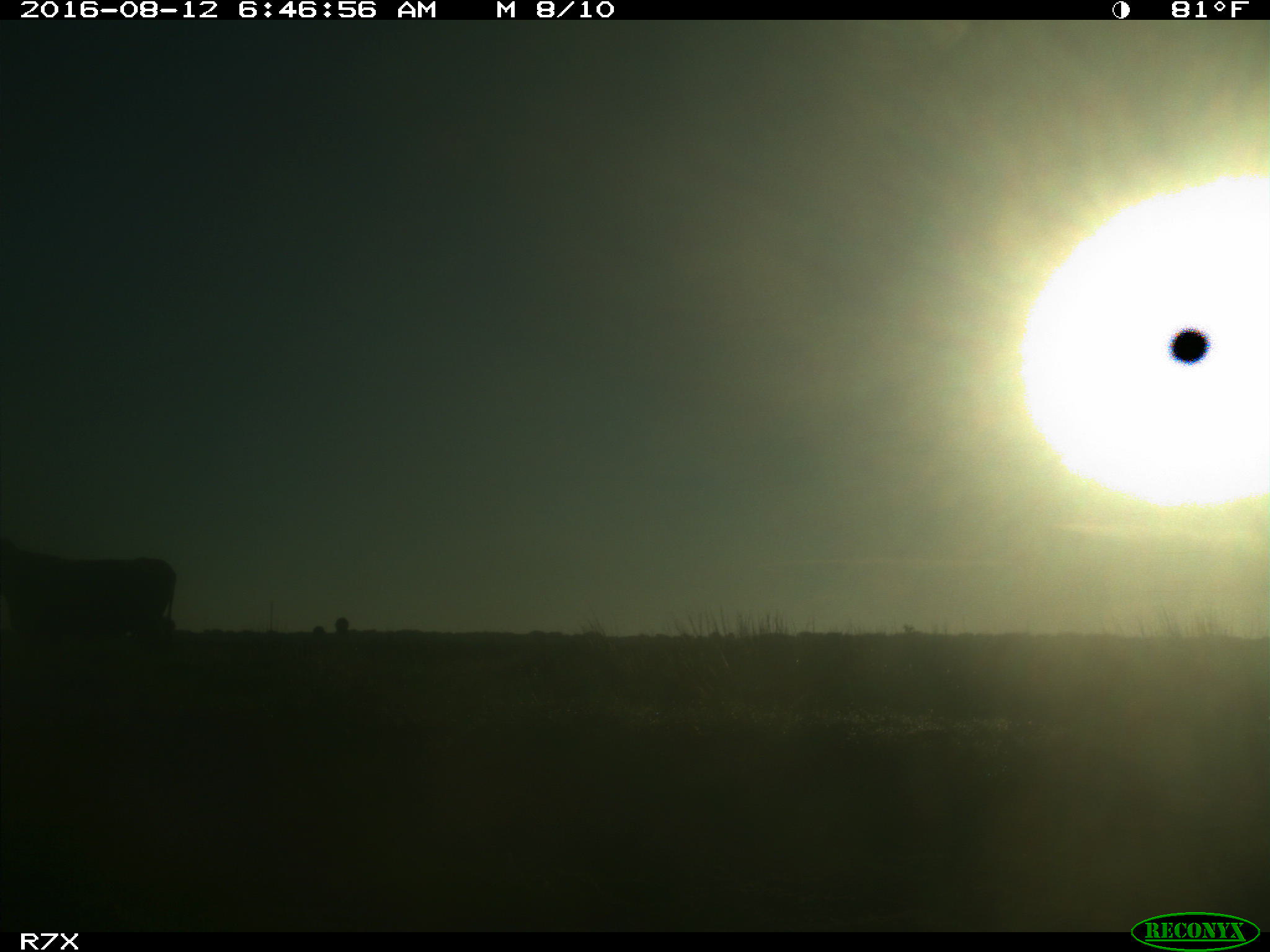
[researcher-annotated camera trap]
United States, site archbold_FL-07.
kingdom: Animalia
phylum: Chordata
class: Mammalia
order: Artiodactyla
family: Bovidae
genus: Bos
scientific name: Bos taurus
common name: domestic cow